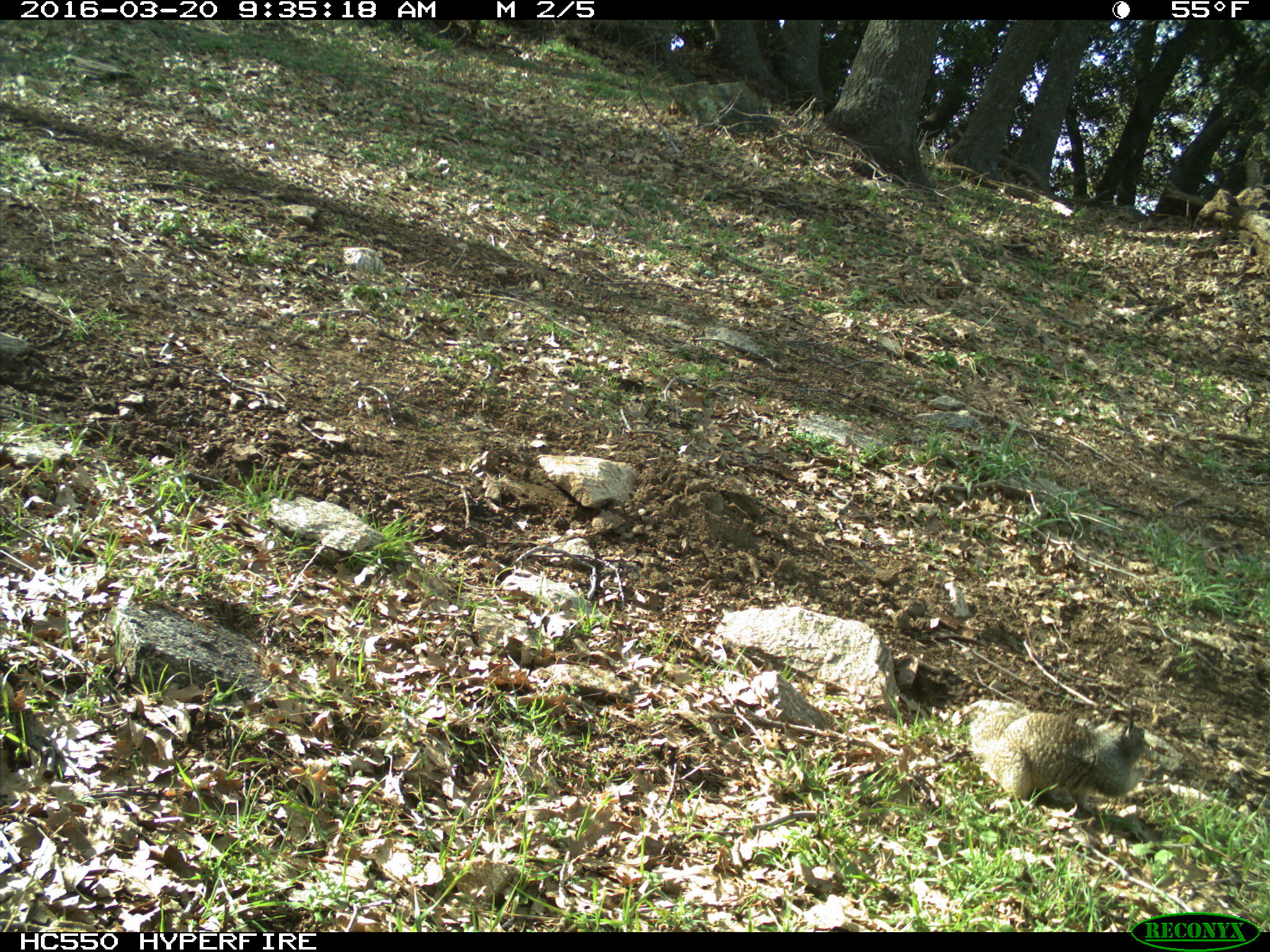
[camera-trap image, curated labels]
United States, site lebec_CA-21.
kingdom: Animalia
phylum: Chordata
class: Mammalia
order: Rodentia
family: Sciuridae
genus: Otospermophilus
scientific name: Otospermophilus beecheyi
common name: california ground squirrel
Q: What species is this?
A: Otospermophilus beecheyi (california ground squirrel).